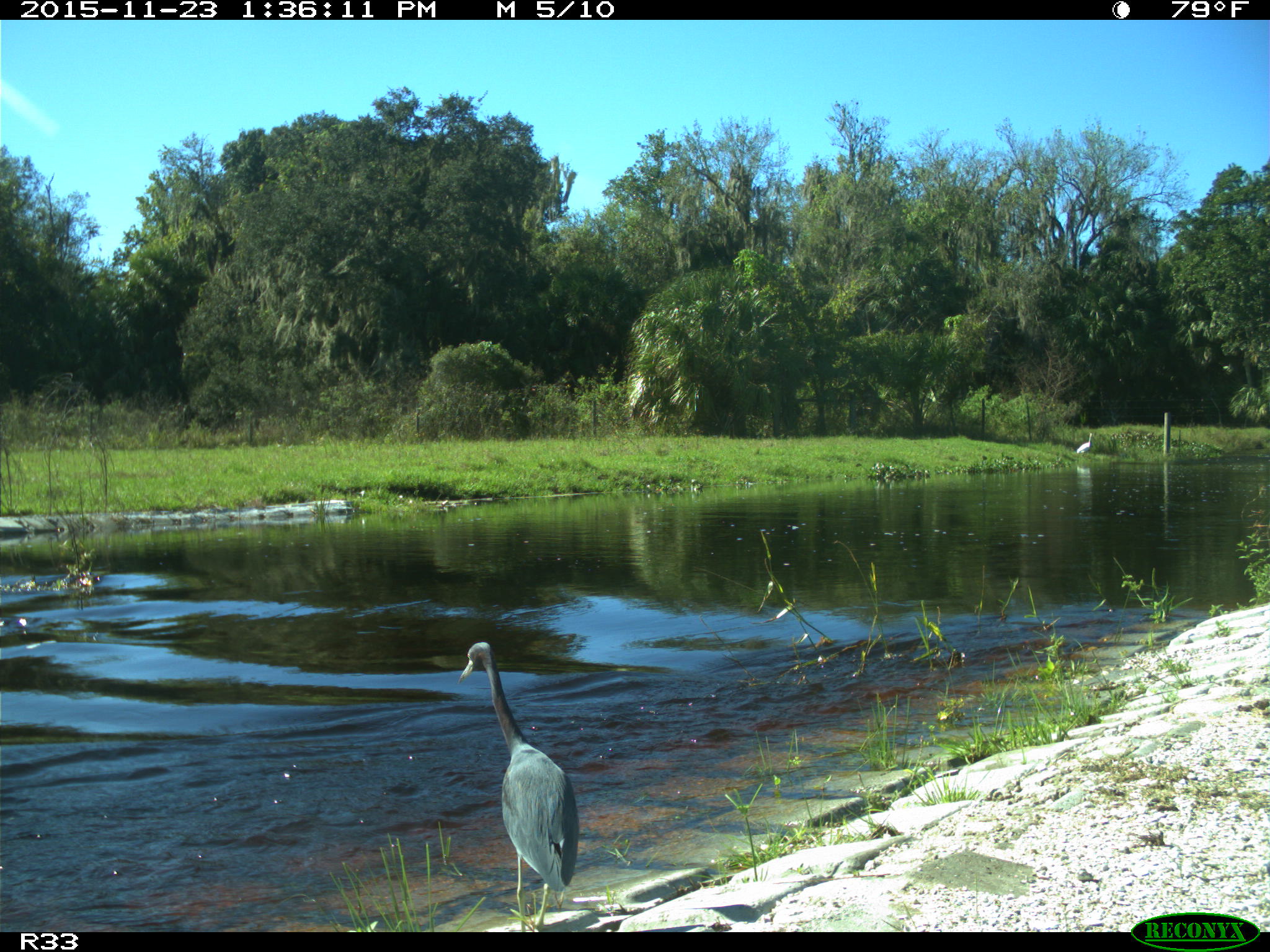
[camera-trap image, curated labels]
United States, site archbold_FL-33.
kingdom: Animalia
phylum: Chordata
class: Aves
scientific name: Aves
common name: birds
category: unidentified bird